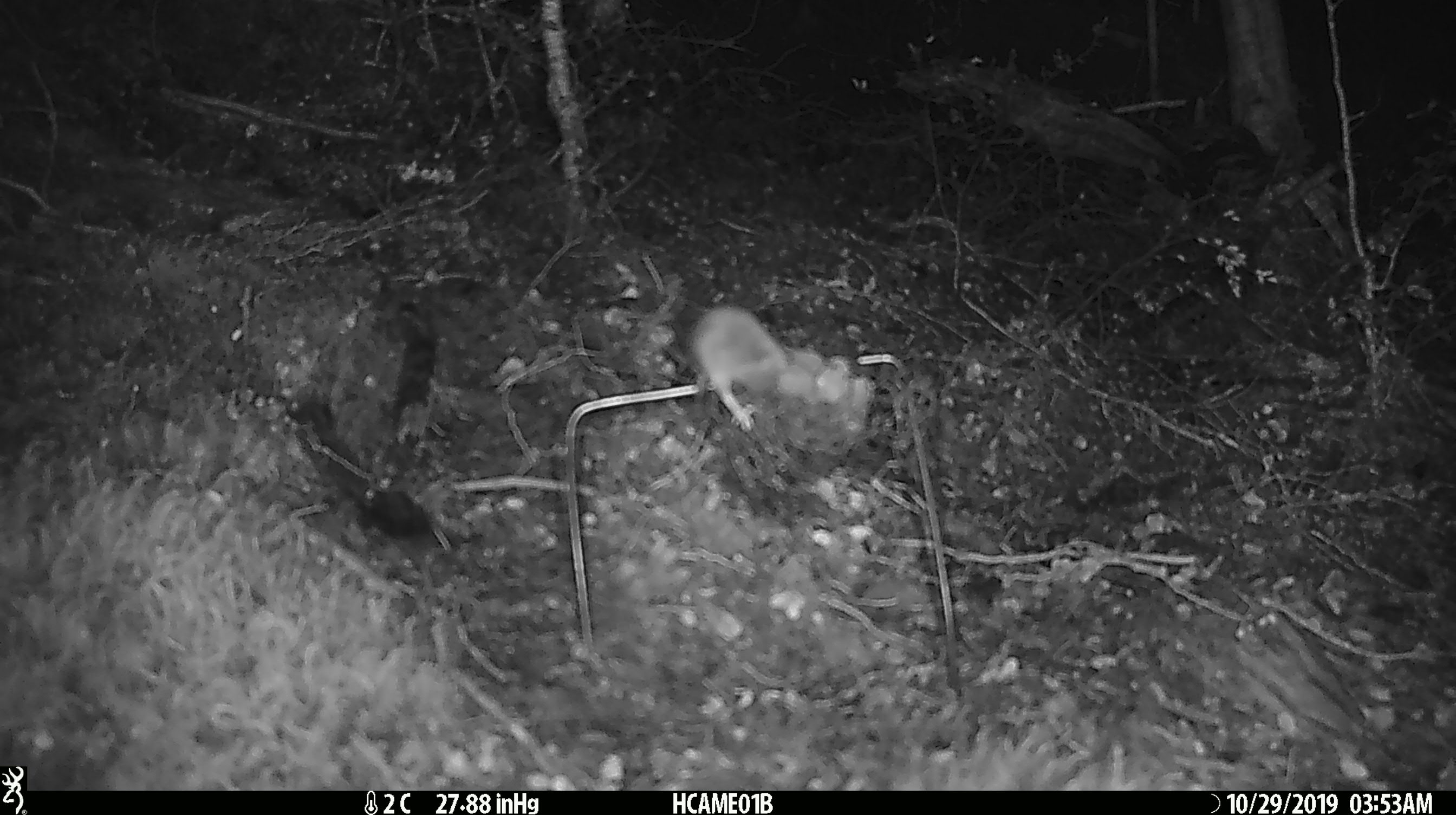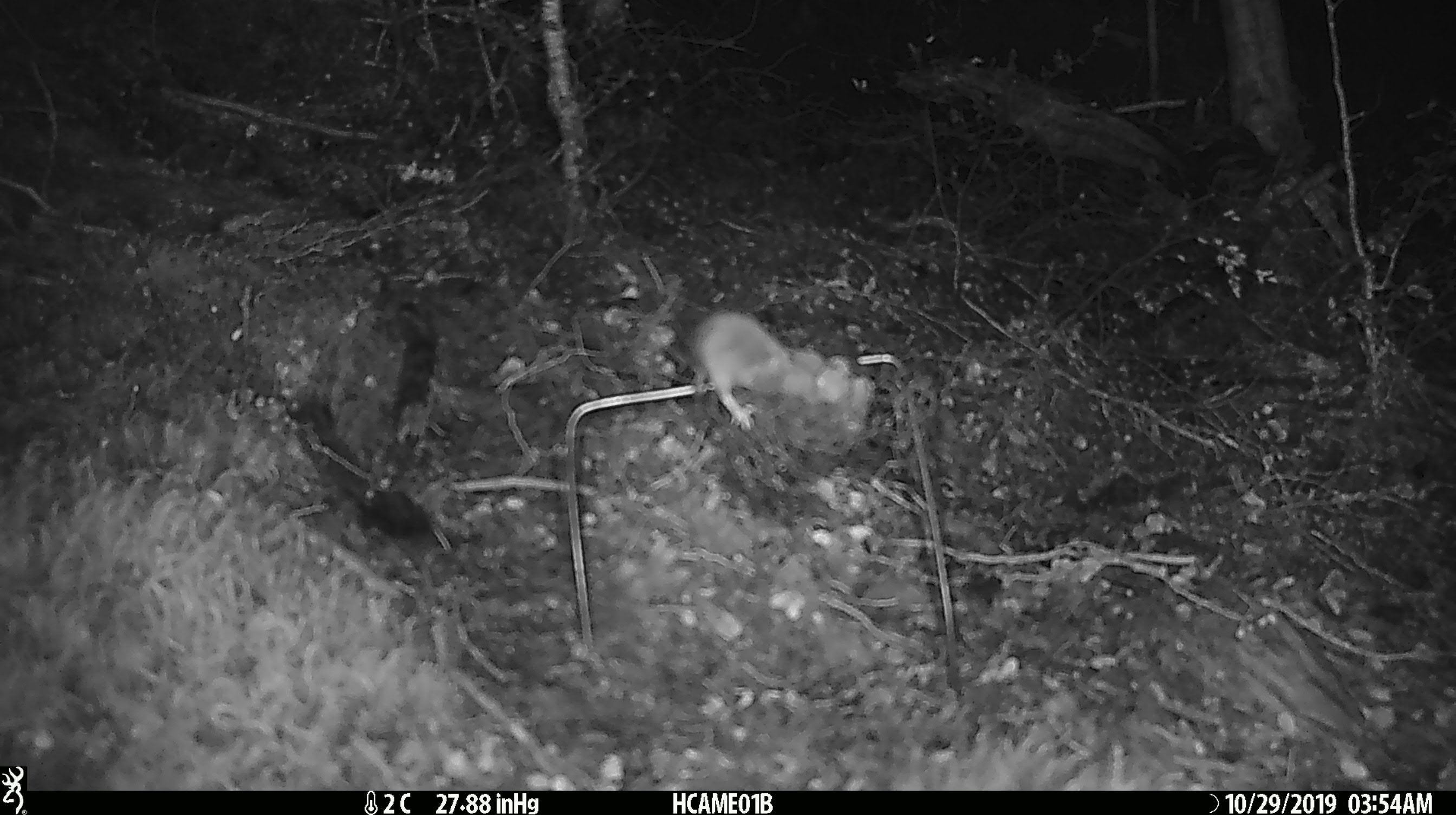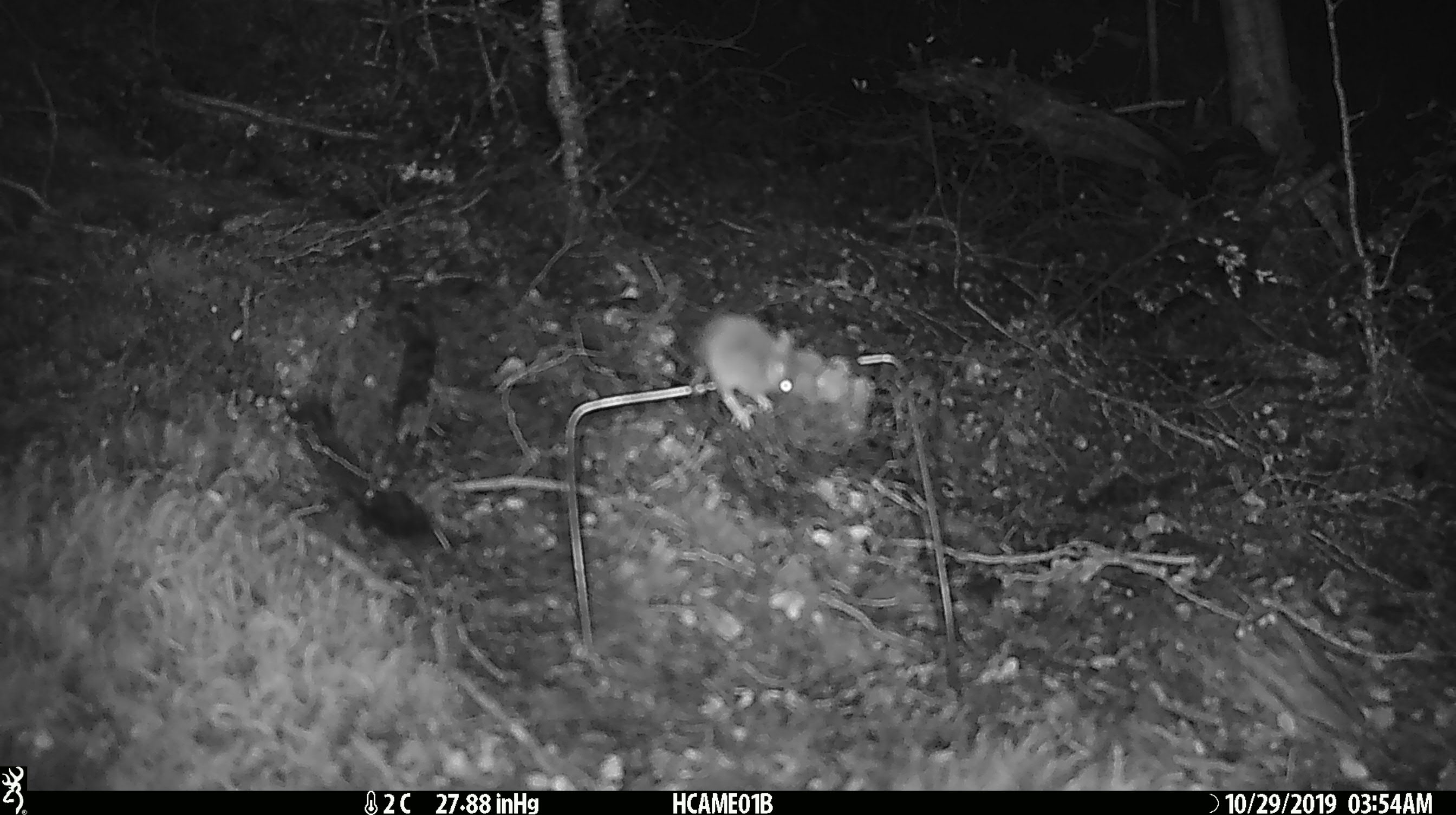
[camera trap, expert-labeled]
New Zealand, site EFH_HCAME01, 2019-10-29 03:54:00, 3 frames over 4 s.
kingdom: Animalia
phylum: Chordata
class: Mammalia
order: Rodentia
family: Muridae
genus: Mus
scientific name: Mus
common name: mouse